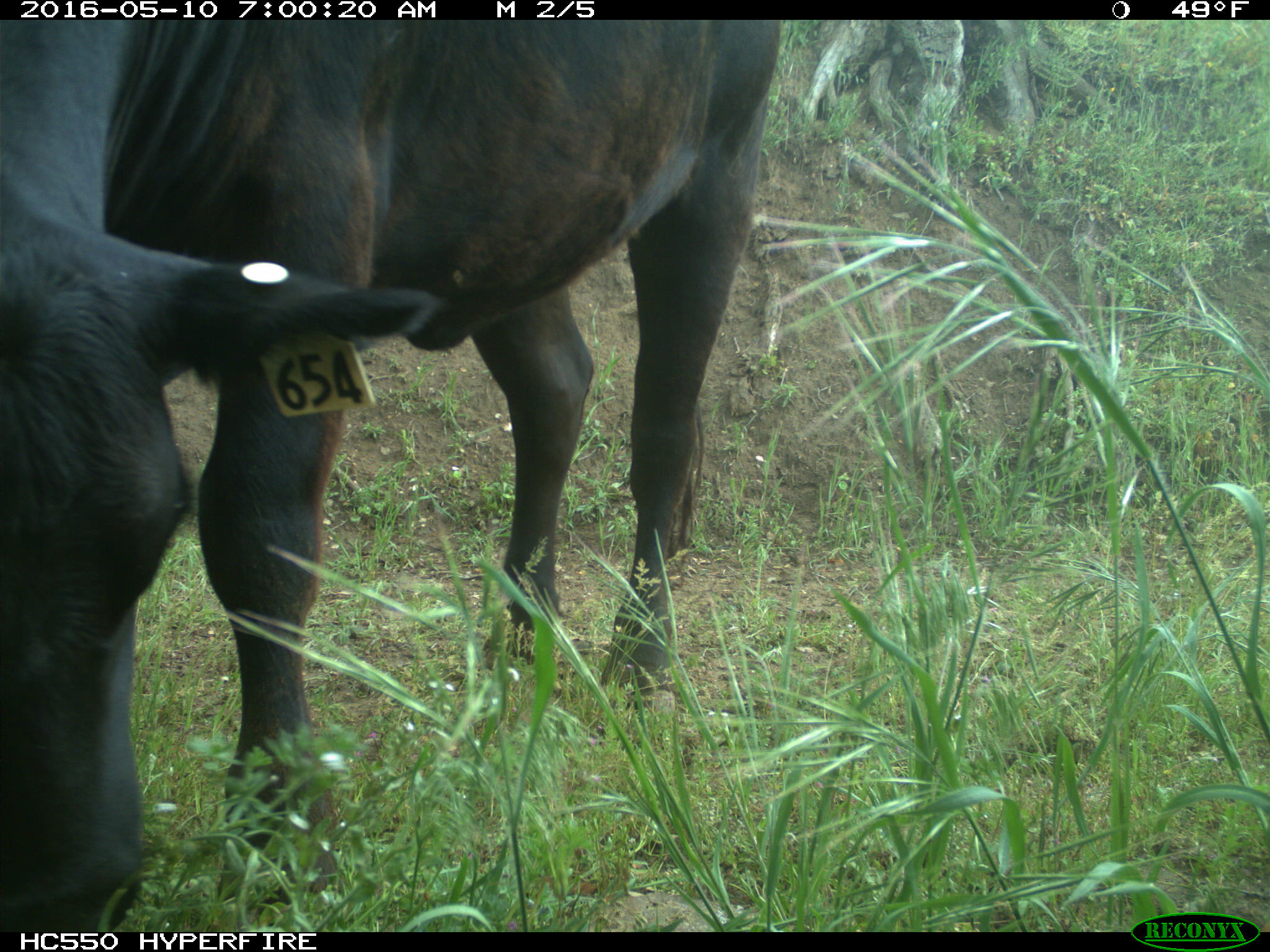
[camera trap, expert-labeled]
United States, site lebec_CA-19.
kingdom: Animalia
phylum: Chordata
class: Mammalia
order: Artiodactyla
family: Bovidae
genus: Bos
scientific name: Bos taurus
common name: domestic cow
Bos taurus (domestic cow).